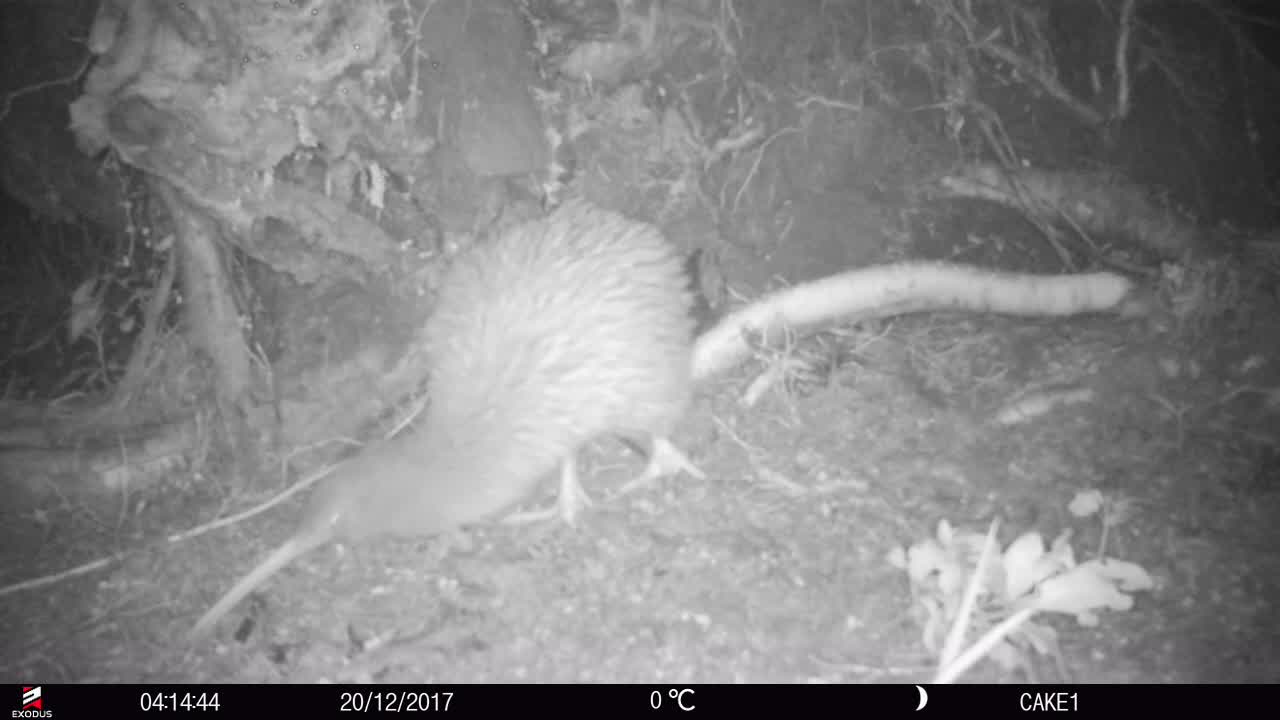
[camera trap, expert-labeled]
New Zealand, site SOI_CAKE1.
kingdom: Animalia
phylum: Chordata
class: Aves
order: Apterygiformes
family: Apterygidae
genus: Apteryx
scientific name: Apteryx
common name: kiwi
Kiwi (Apteryx).